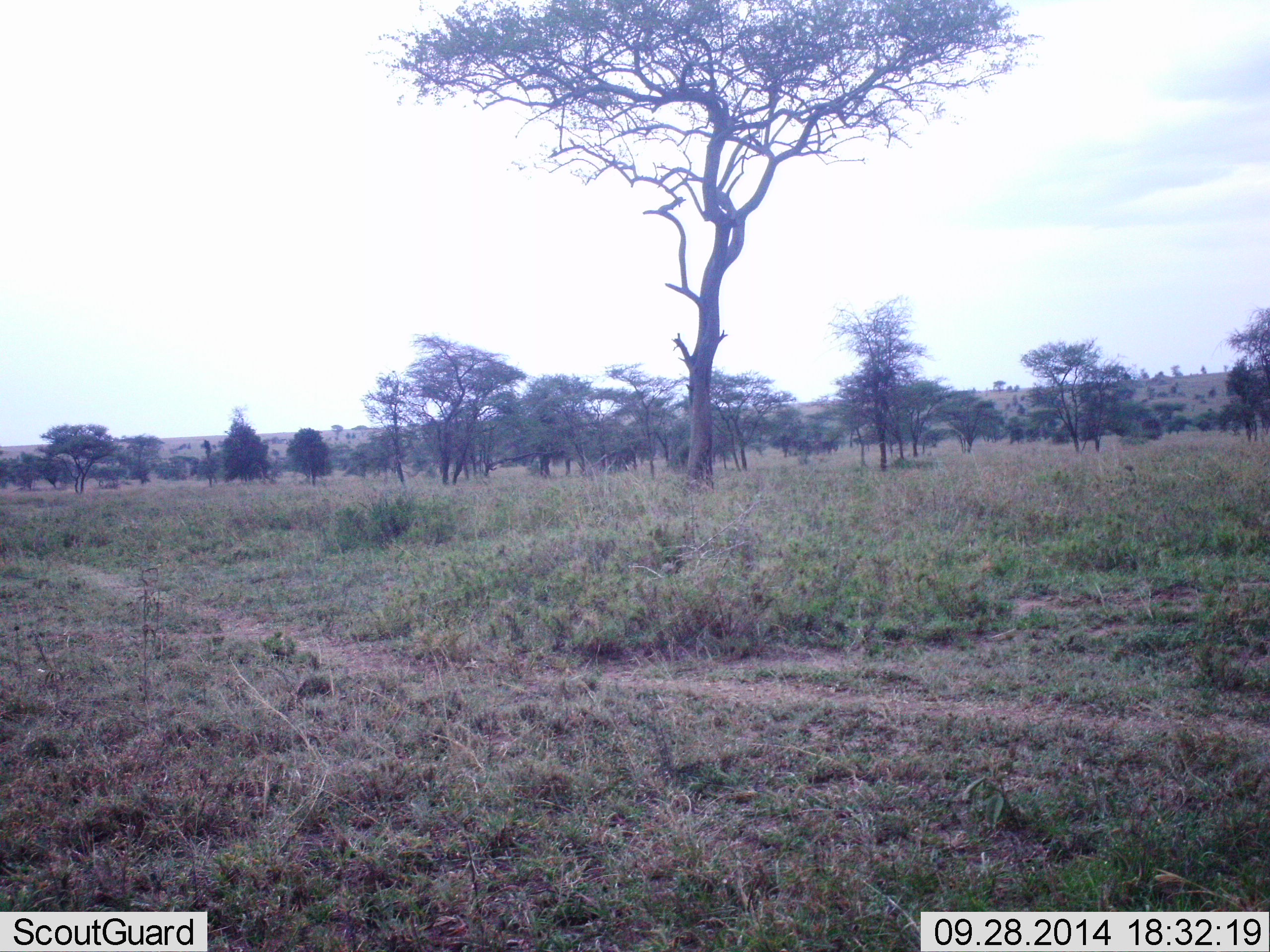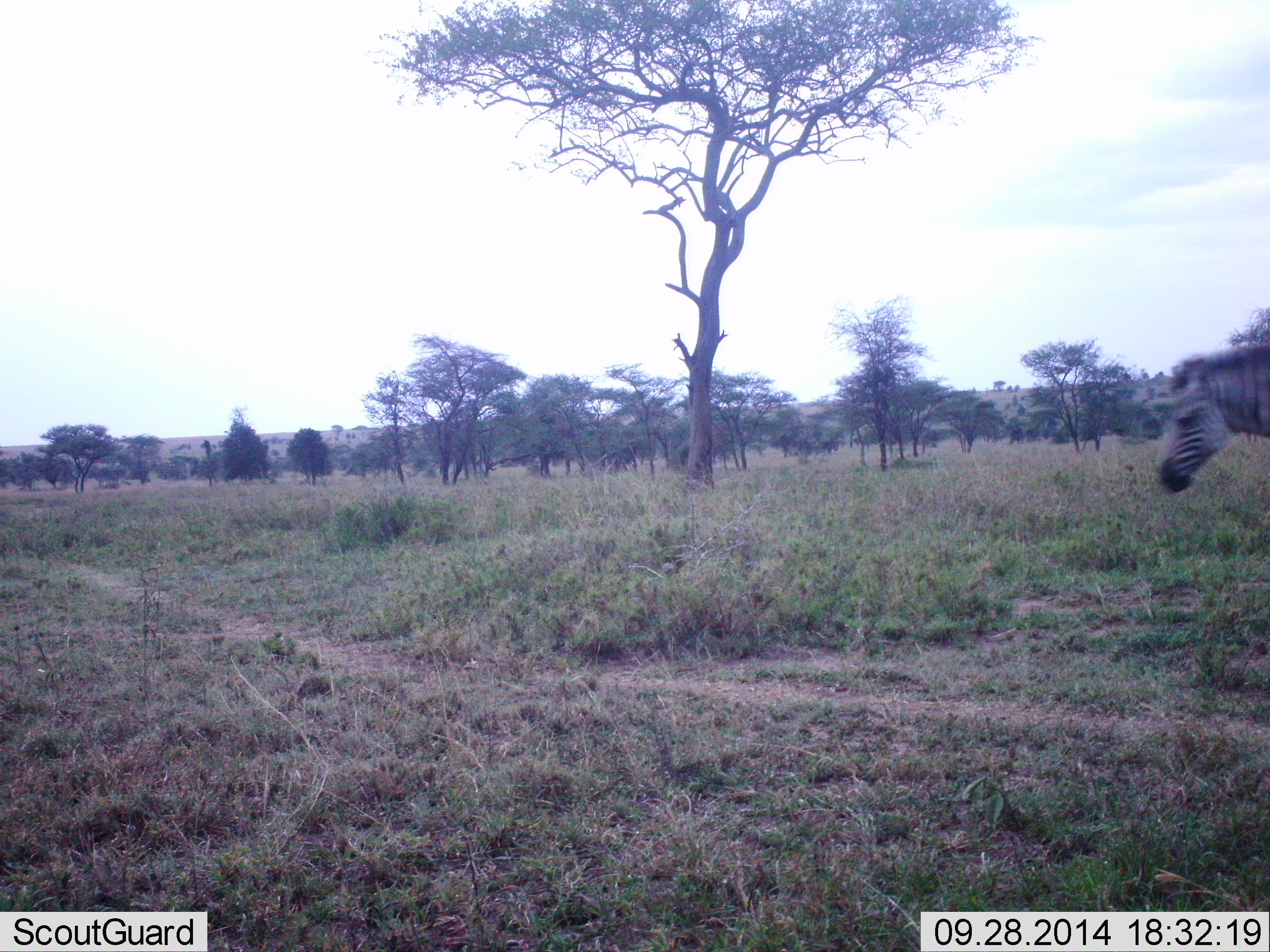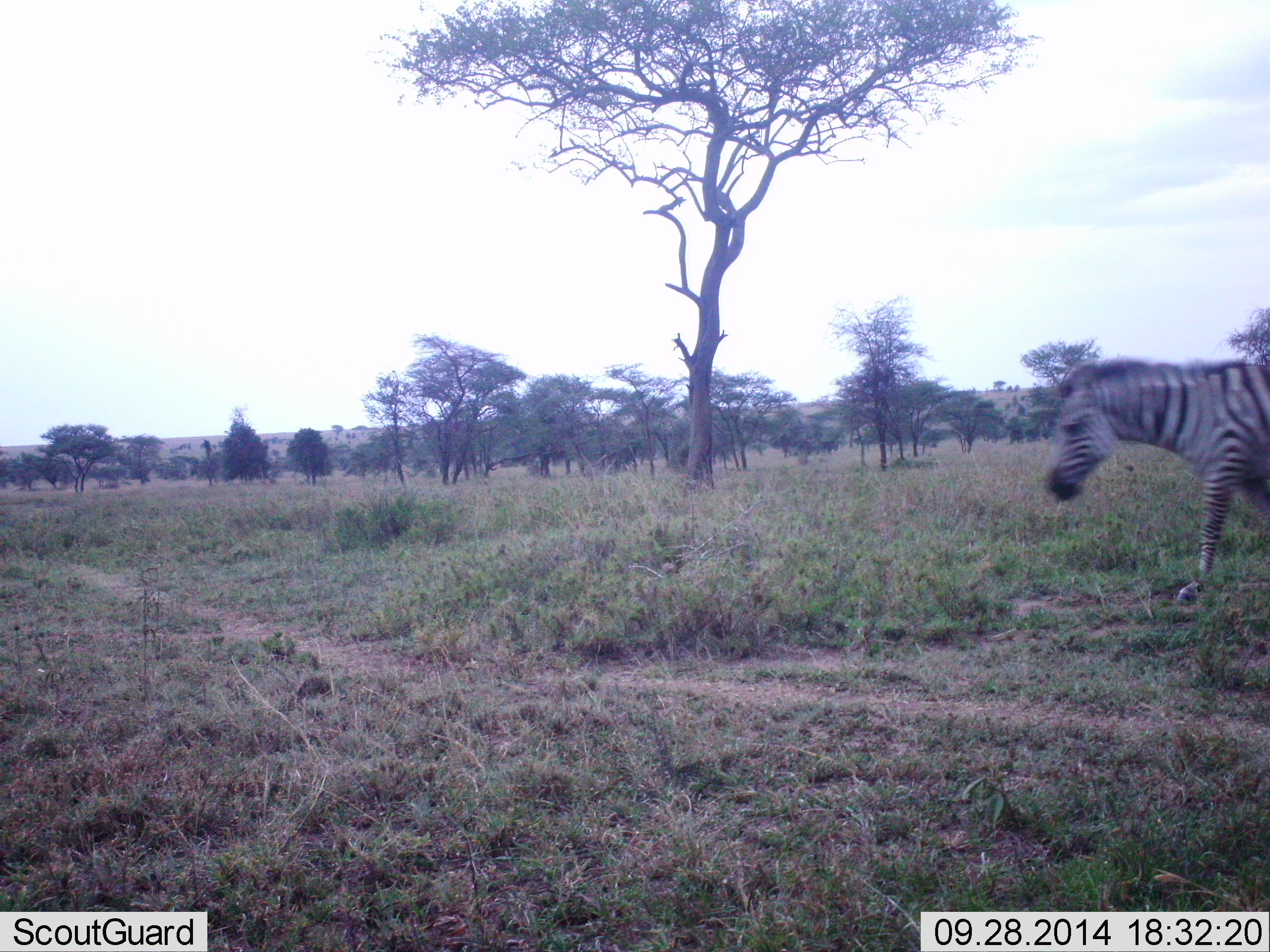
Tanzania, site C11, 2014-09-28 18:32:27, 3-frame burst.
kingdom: Animalia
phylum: Chordata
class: Mammalia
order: Perissodactyla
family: Equidae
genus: Equus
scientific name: Equus quagga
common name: plains zebra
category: zebra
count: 1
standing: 10%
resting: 0%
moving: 90%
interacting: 0%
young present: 0%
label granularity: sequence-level